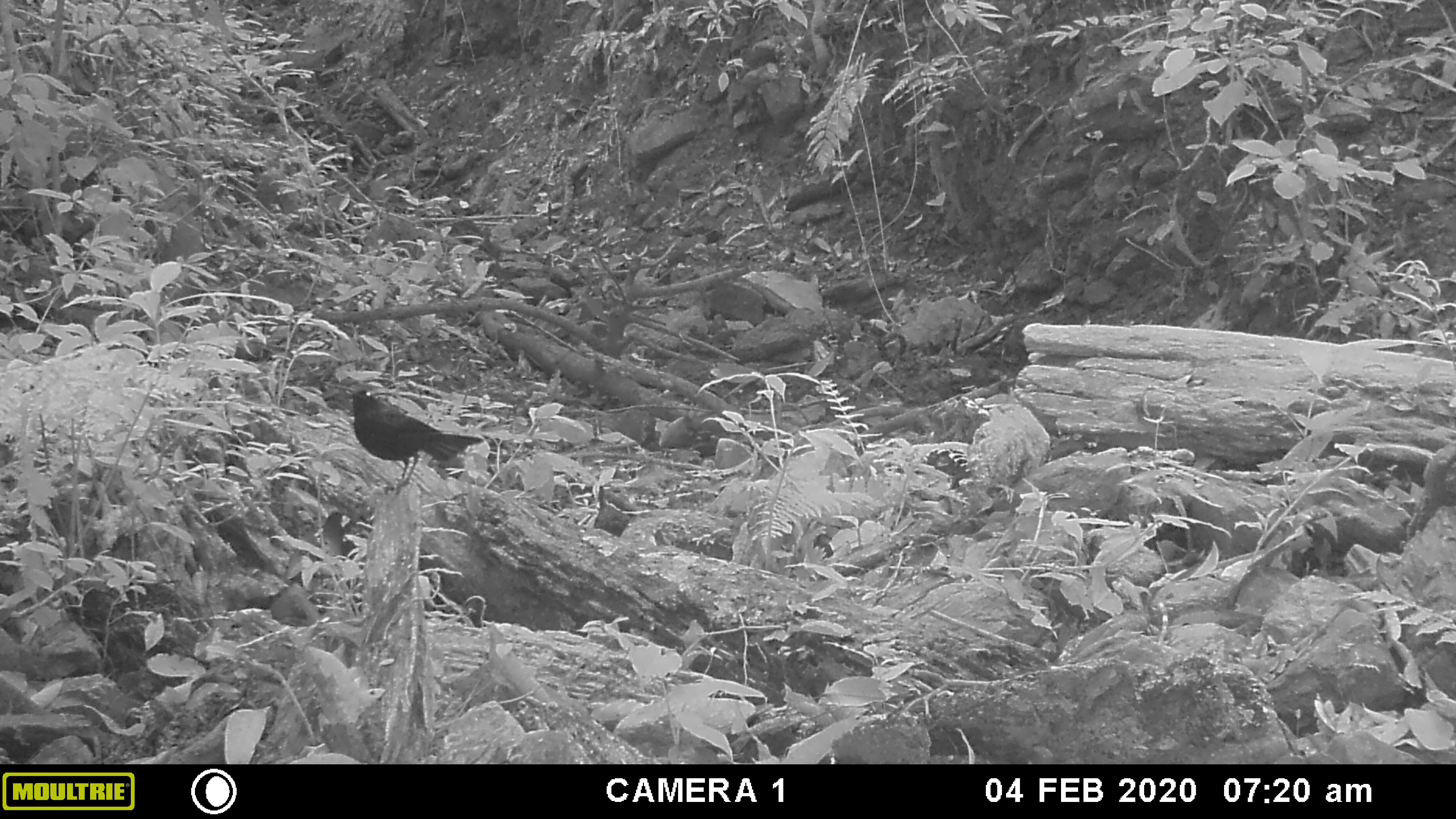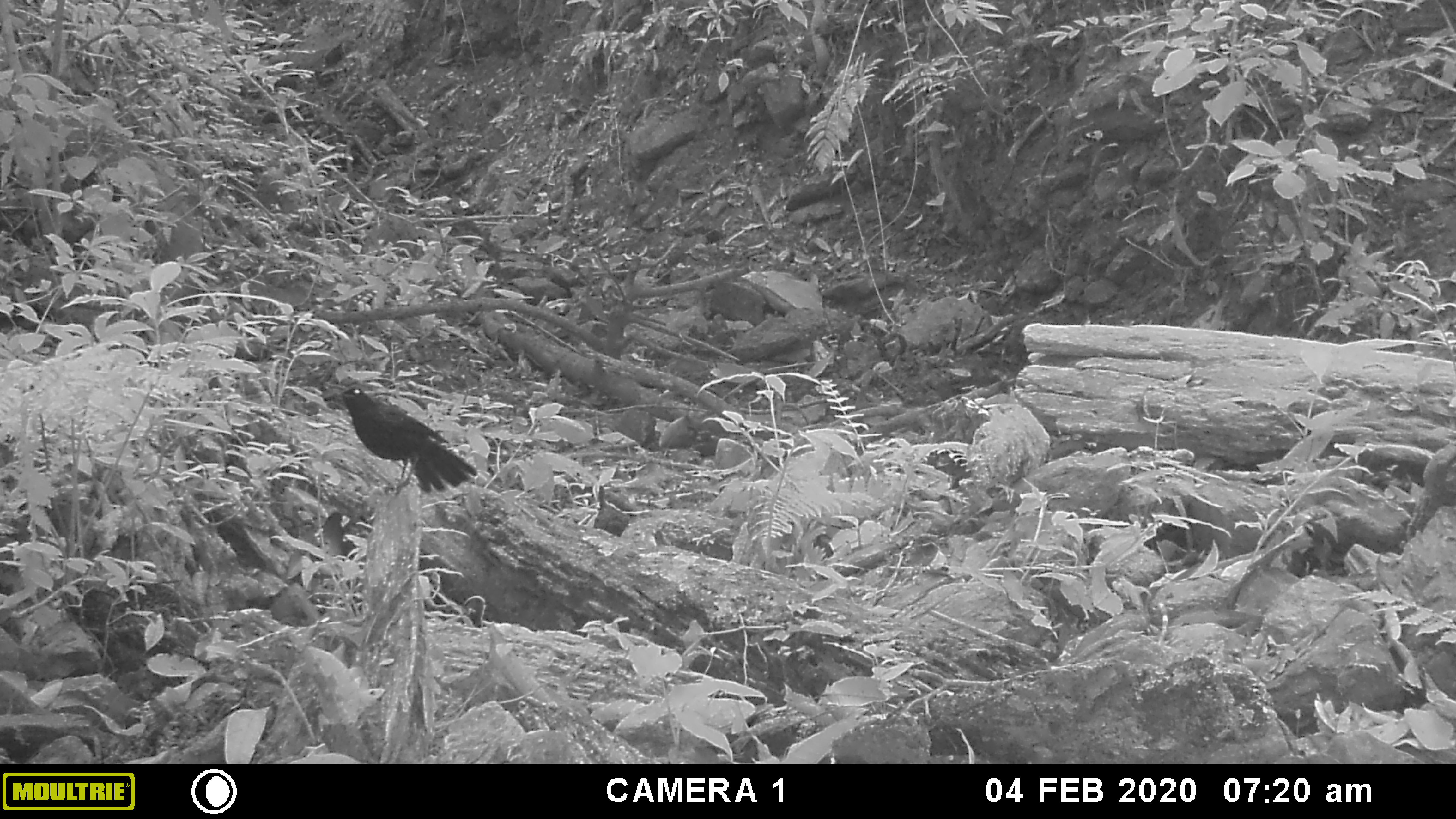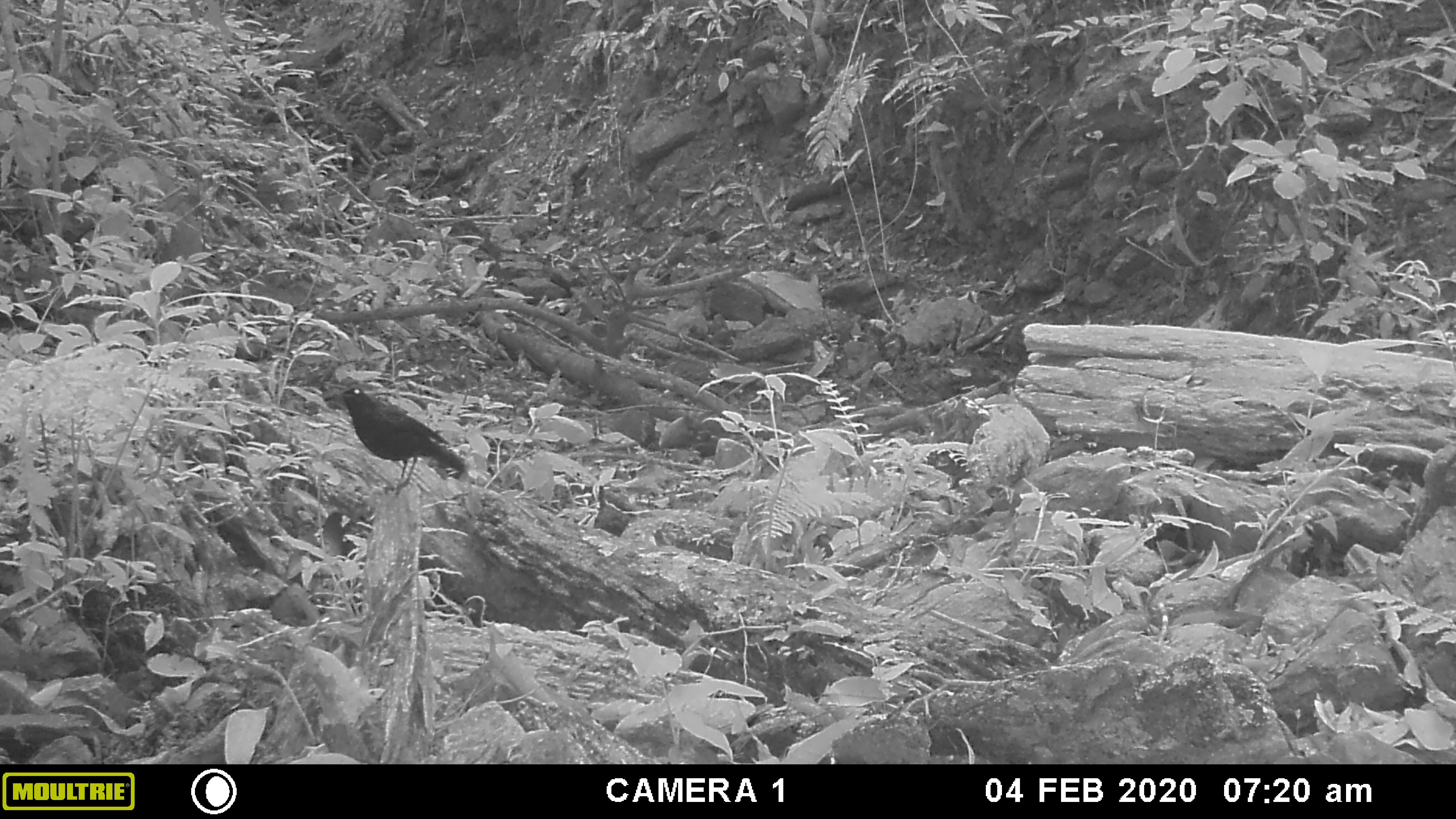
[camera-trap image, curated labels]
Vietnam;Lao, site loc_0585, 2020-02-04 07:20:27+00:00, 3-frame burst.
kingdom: Animalia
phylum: Chordata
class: Aves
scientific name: Aves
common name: bird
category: unidentified bird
Unidentified bird (bird) (Aves). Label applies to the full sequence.